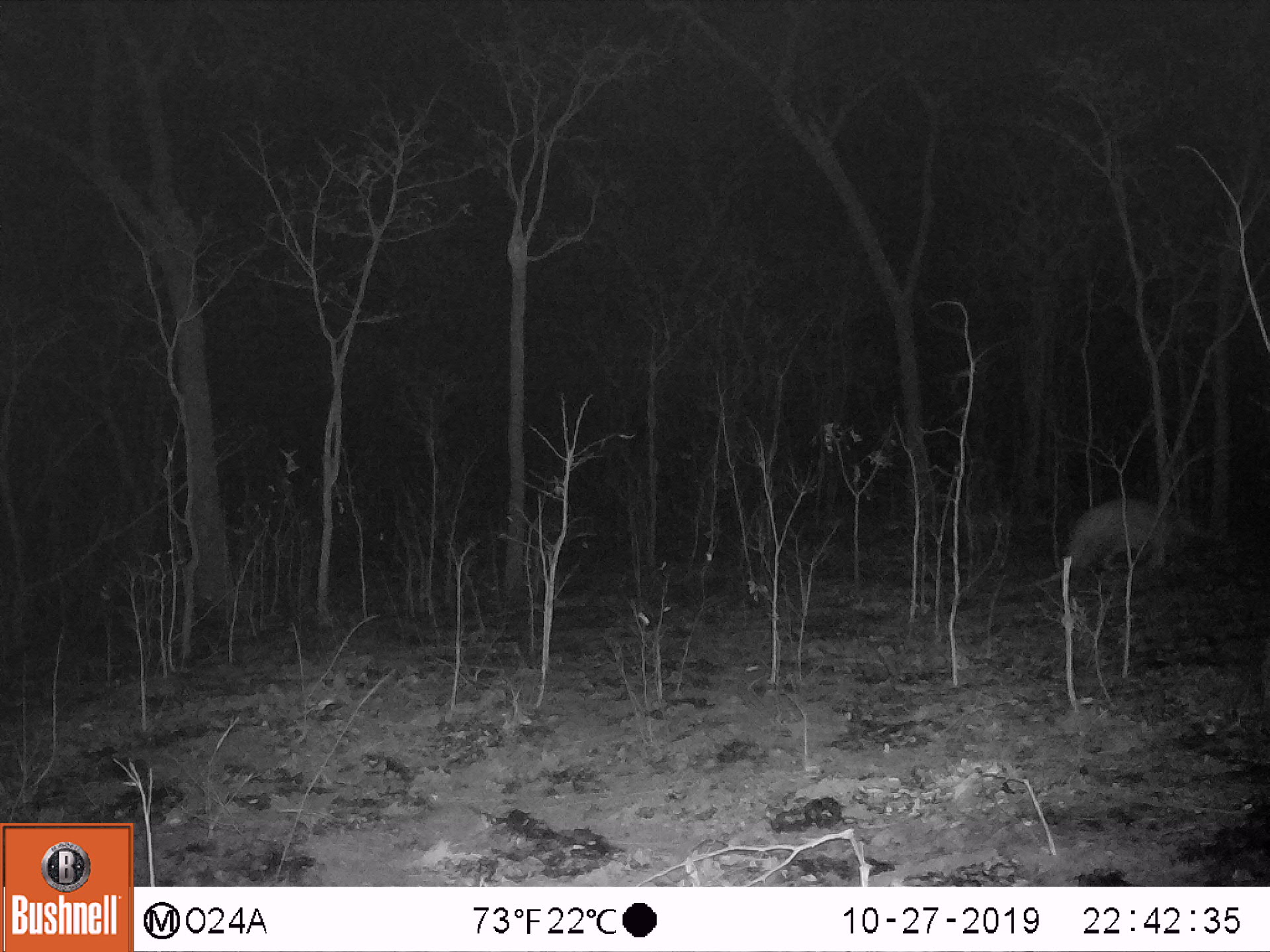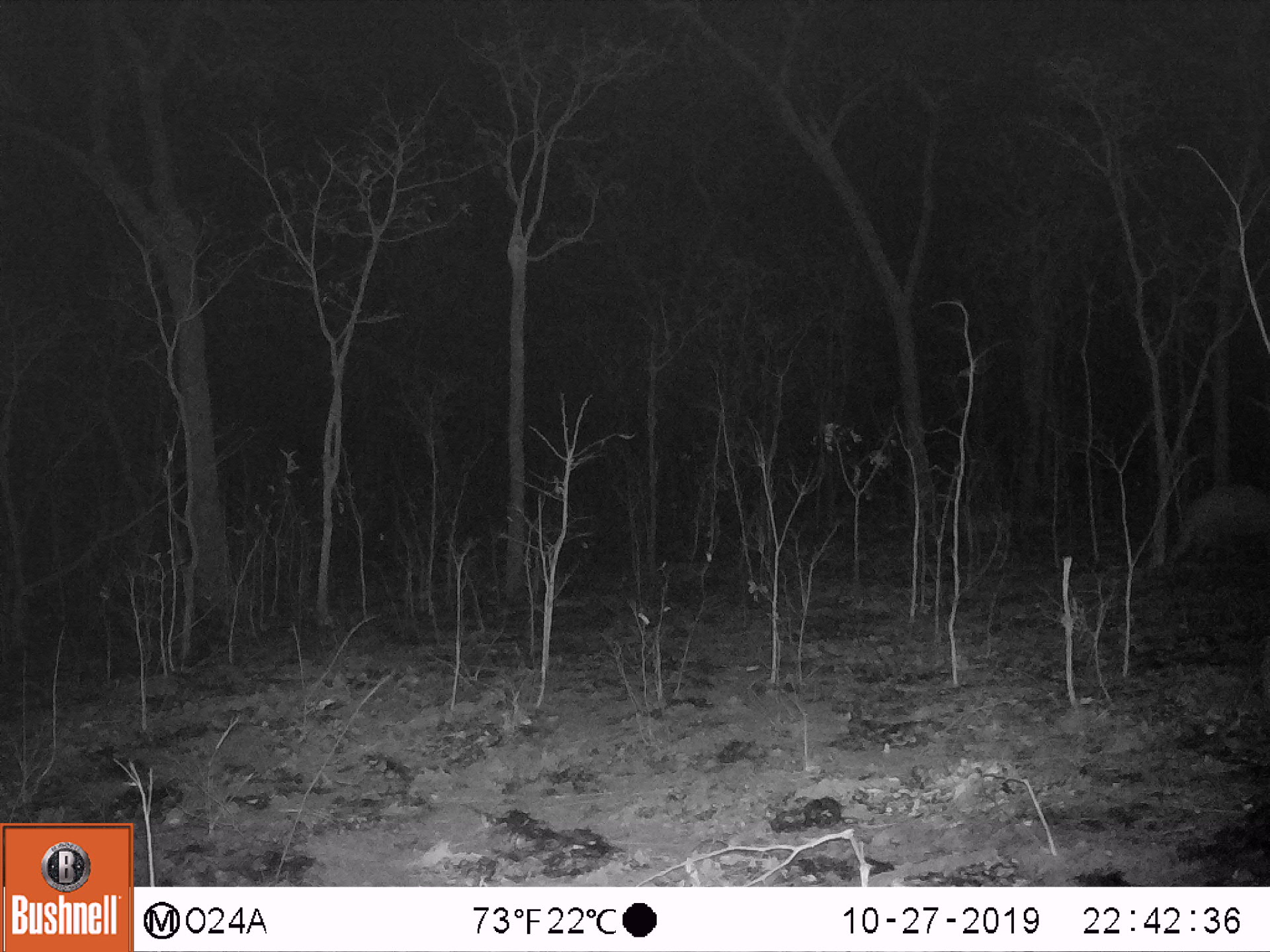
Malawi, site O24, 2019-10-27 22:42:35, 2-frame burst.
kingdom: Animalia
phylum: Chordata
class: Mammalia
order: Tubulidentata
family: Orycteropodidae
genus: Orycteropus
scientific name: Orycteropus afer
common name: aardvark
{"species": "aardvark (Orycteropus afer)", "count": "1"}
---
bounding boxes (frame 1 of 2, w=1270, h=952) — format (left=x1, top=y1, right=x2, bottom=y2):
aardvark: (left=1044, top=493, right=1208, bottom=582)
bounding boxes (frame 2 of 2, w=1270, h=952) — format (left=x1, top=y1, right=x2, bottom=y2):
aardvark: (left=1165, top=480, right=1262, bottom=564)